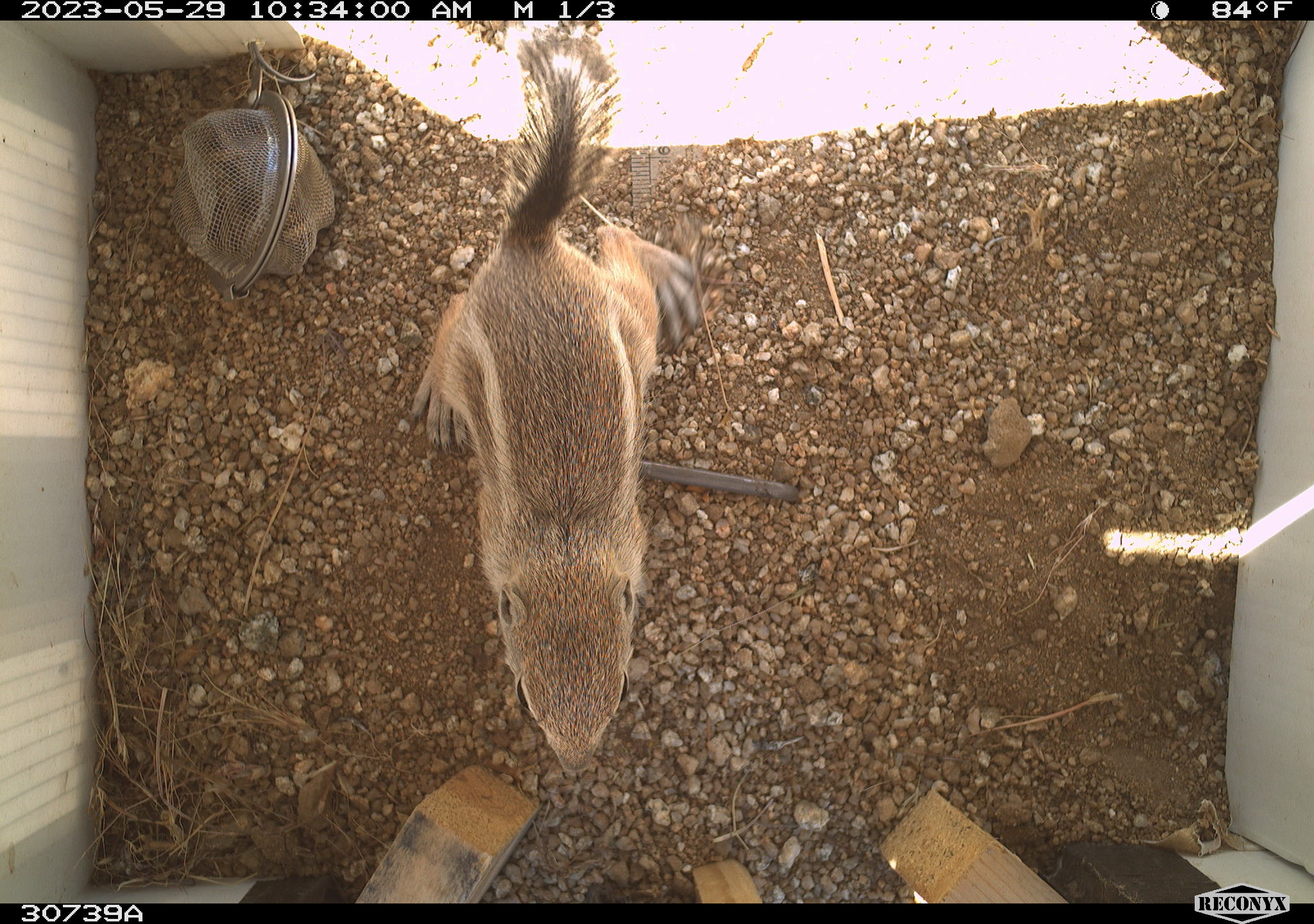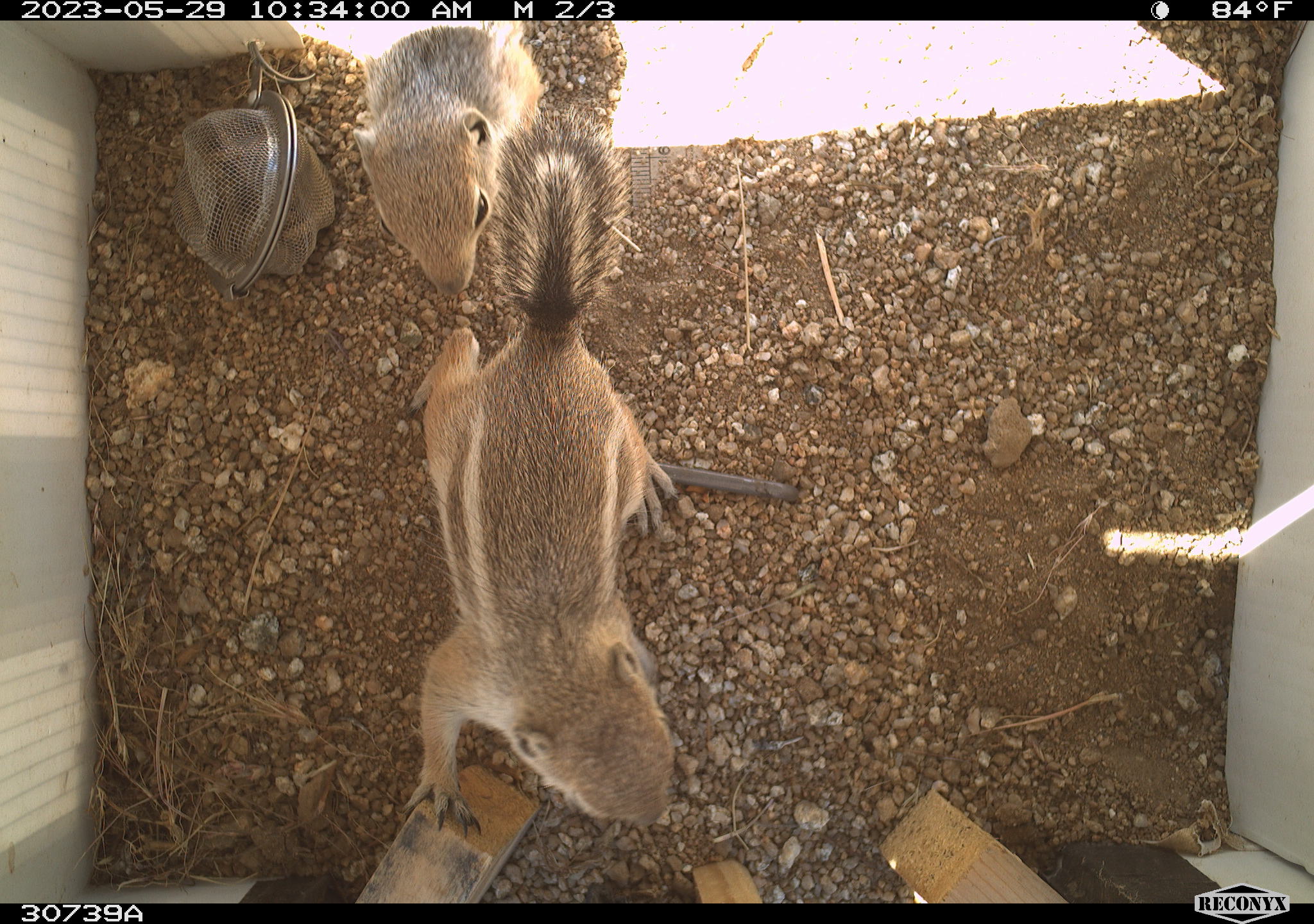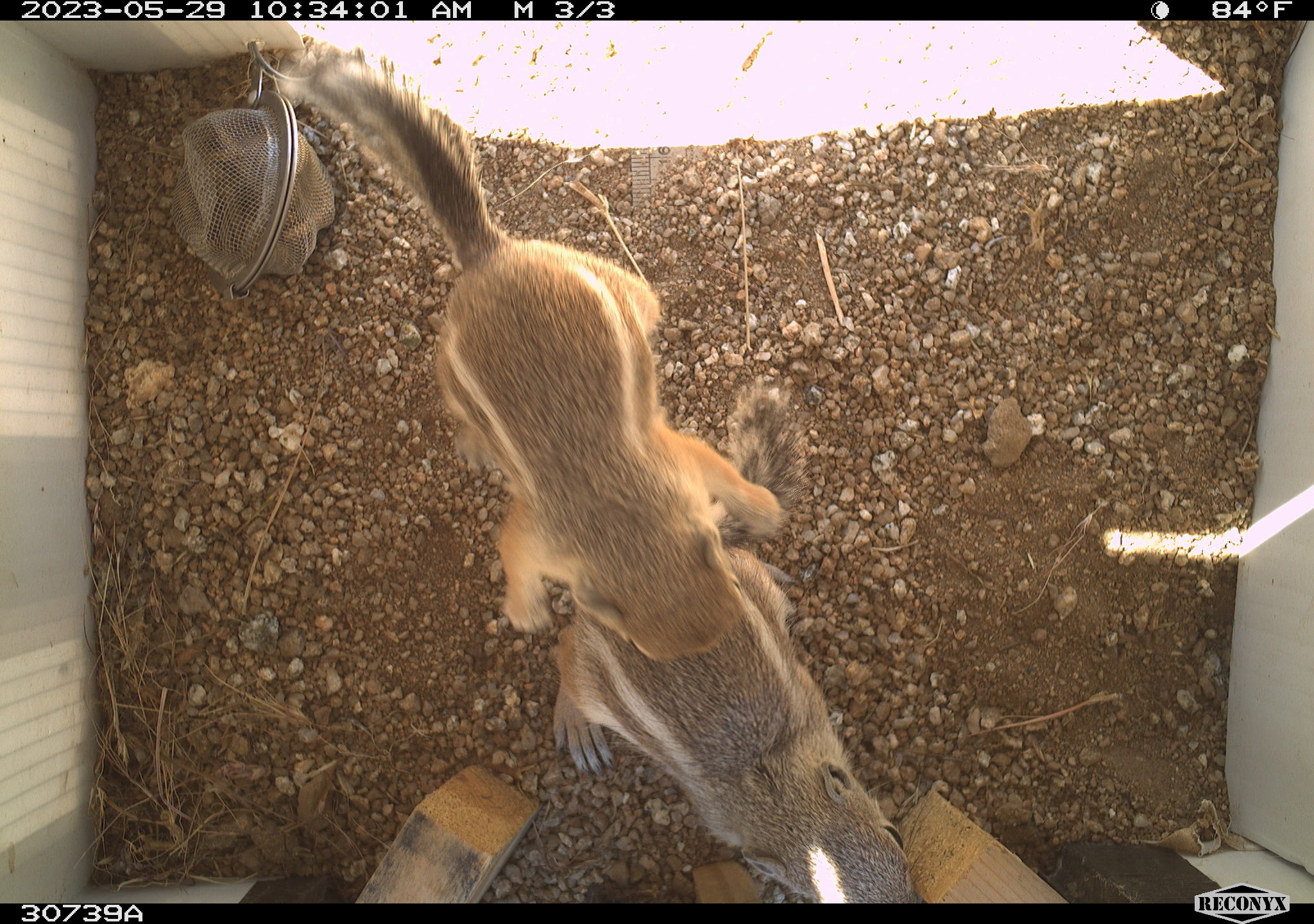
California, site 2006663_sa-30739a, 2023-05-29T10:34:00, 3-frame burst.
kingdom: Animalia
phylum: Chordata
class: Mammalia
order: Rodentia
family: Sciuridae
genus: Ammospermophilus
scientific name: Ammospermophilus leucurus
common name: white-tailed antelope squirrel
White-tailed antelope squirrel (Ammospermophilus leucurus).